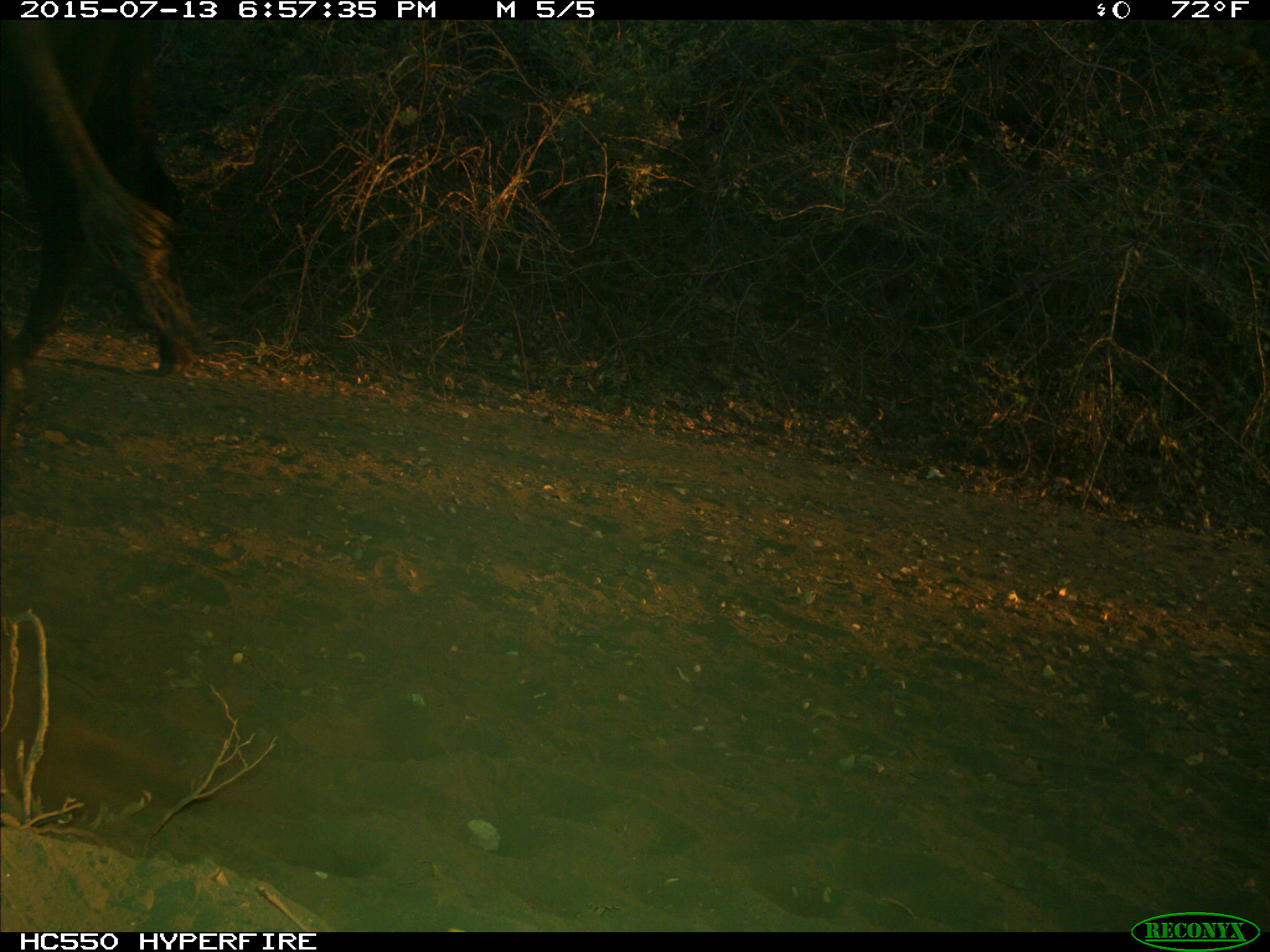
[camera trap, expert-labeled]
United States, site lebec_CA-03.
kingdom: Animalia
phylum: Chordata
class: Mammalia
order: Artiodactyla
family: Bovidae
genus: Bos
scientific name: Bos taurus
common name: domestic cow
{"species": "Bos taurus (domestic cow)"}